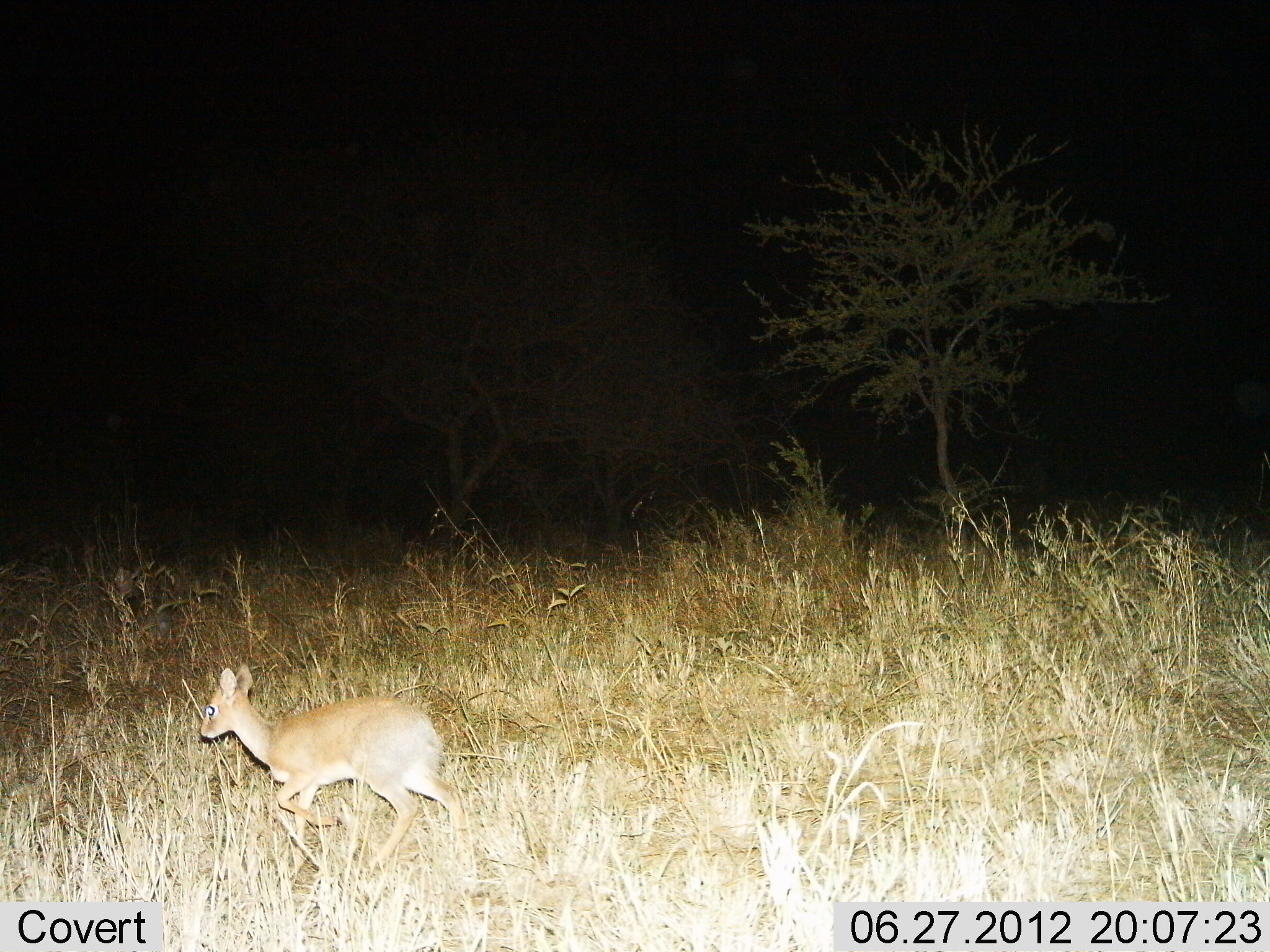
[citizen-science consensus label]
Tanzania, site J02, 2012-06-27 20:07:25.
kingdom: Animalia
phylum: Chordata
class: Mammalia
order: Artiodactyla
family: Bovidae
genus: Madoqua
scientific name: Madoqua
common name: dikdik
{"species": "dikdik (Madoqua)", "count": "1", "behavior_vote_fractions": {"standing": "10%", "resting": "0%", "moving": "90%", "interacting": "0%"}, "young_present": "0%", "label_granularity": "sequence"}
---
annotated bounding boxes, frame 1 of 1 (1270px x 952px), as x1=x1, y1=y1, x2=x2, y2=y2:
animal: x1=198, y1=663, x2=472, y2=870